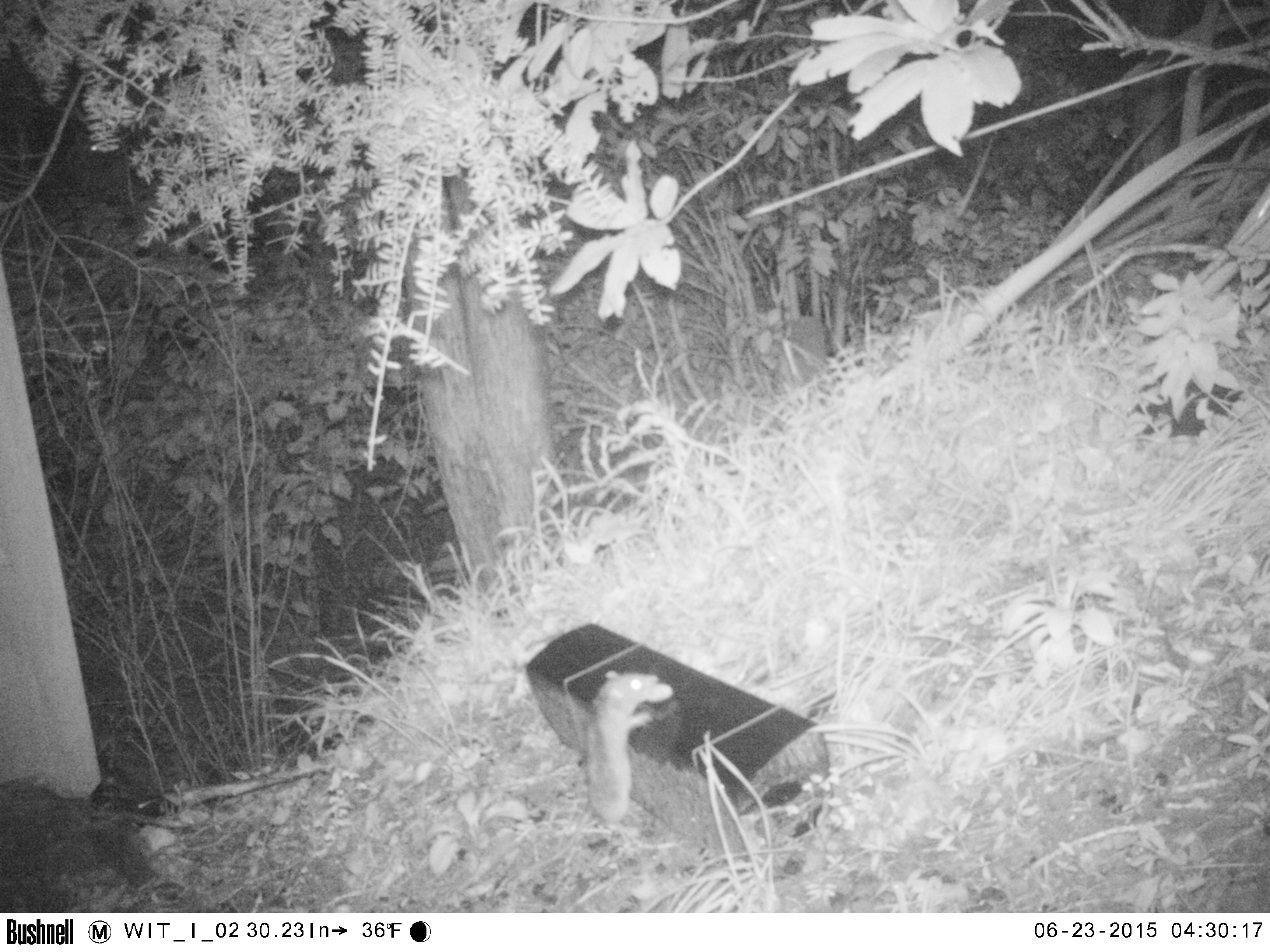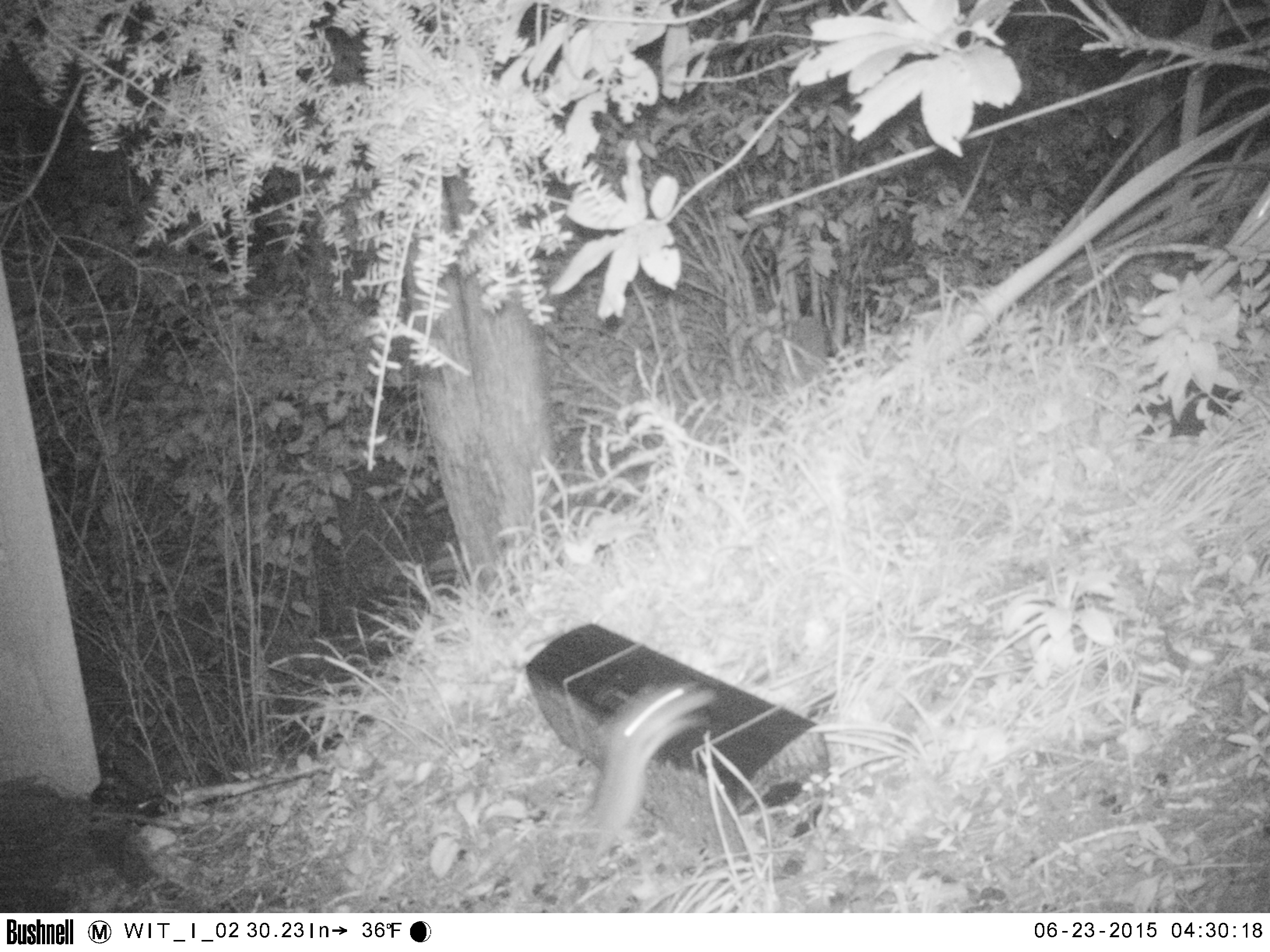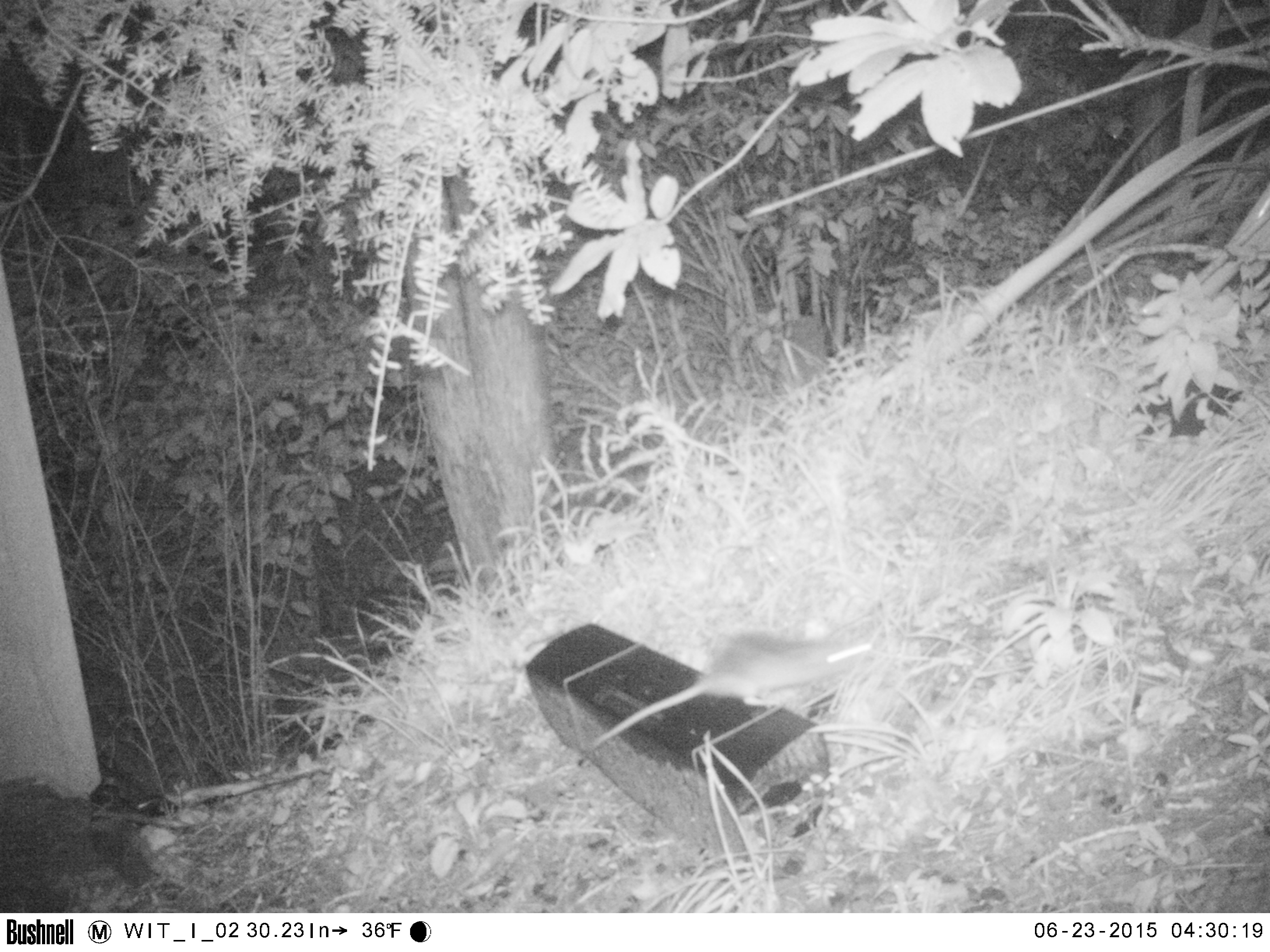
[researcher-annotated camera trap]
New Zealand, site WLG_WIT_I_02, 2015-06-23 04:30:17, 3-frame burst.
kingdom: Animalia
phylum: Chordata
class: Mammalia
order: Rodentia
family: Muridae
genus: Rattus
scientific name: Rattus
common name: rat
Rat (Rattus).